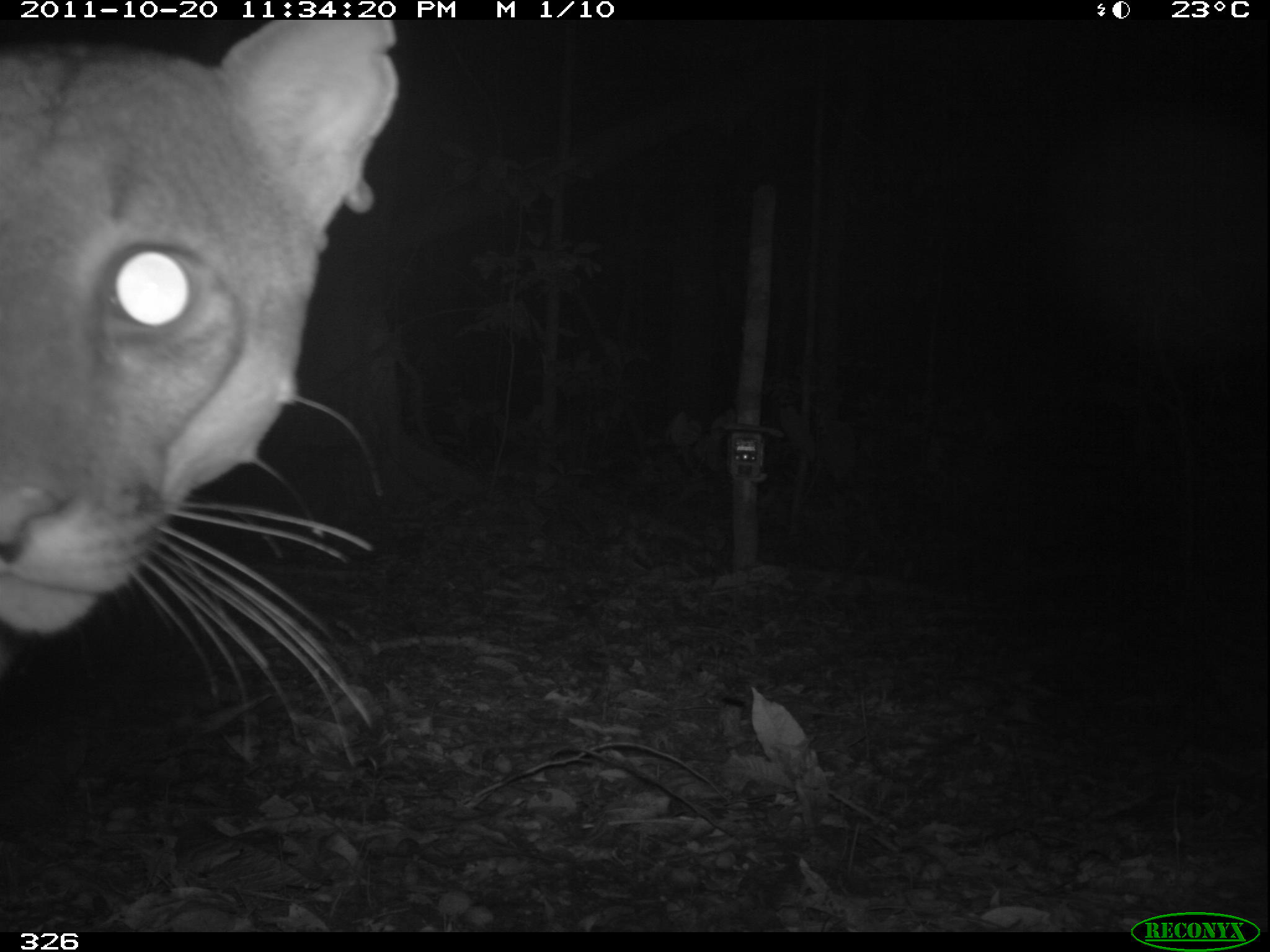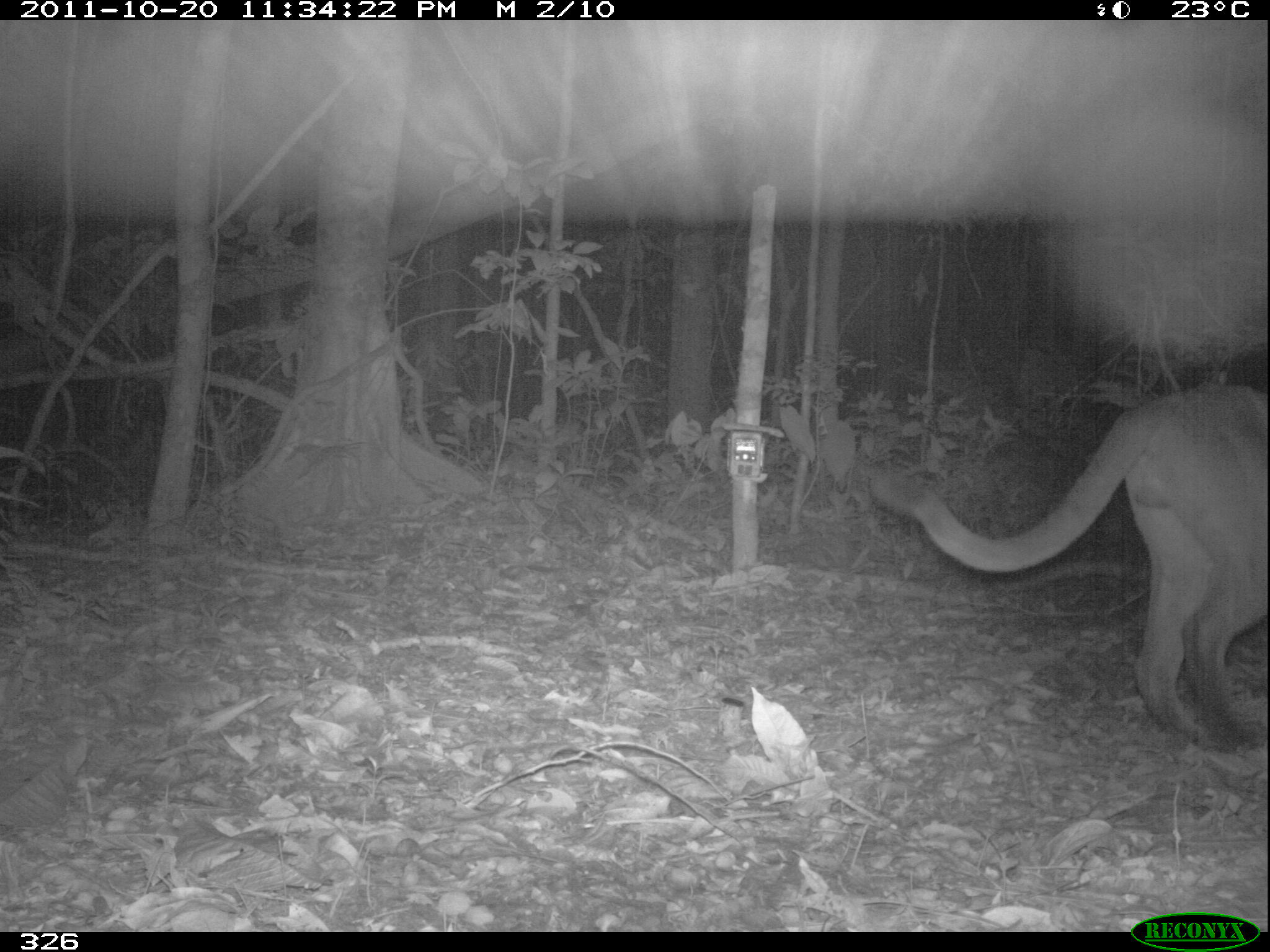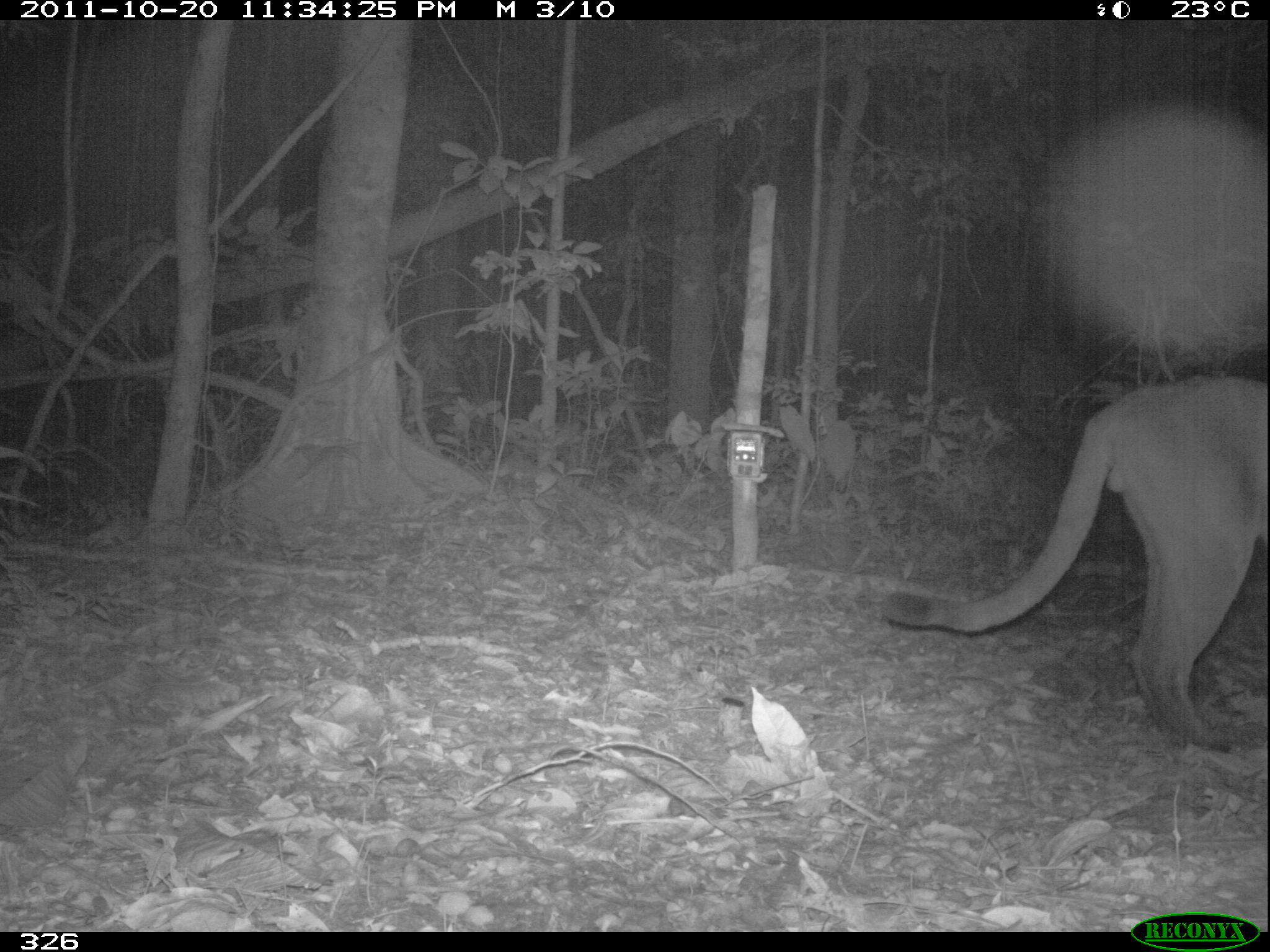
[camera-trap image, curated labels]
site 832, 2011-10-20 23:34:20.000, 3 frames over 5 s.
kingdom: Animalia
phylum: Chordata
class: Mammalia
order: Carnivora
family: Felidae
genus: Puma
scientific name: Puma concolor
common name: mountain lion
Puma concolor (mountain lion).